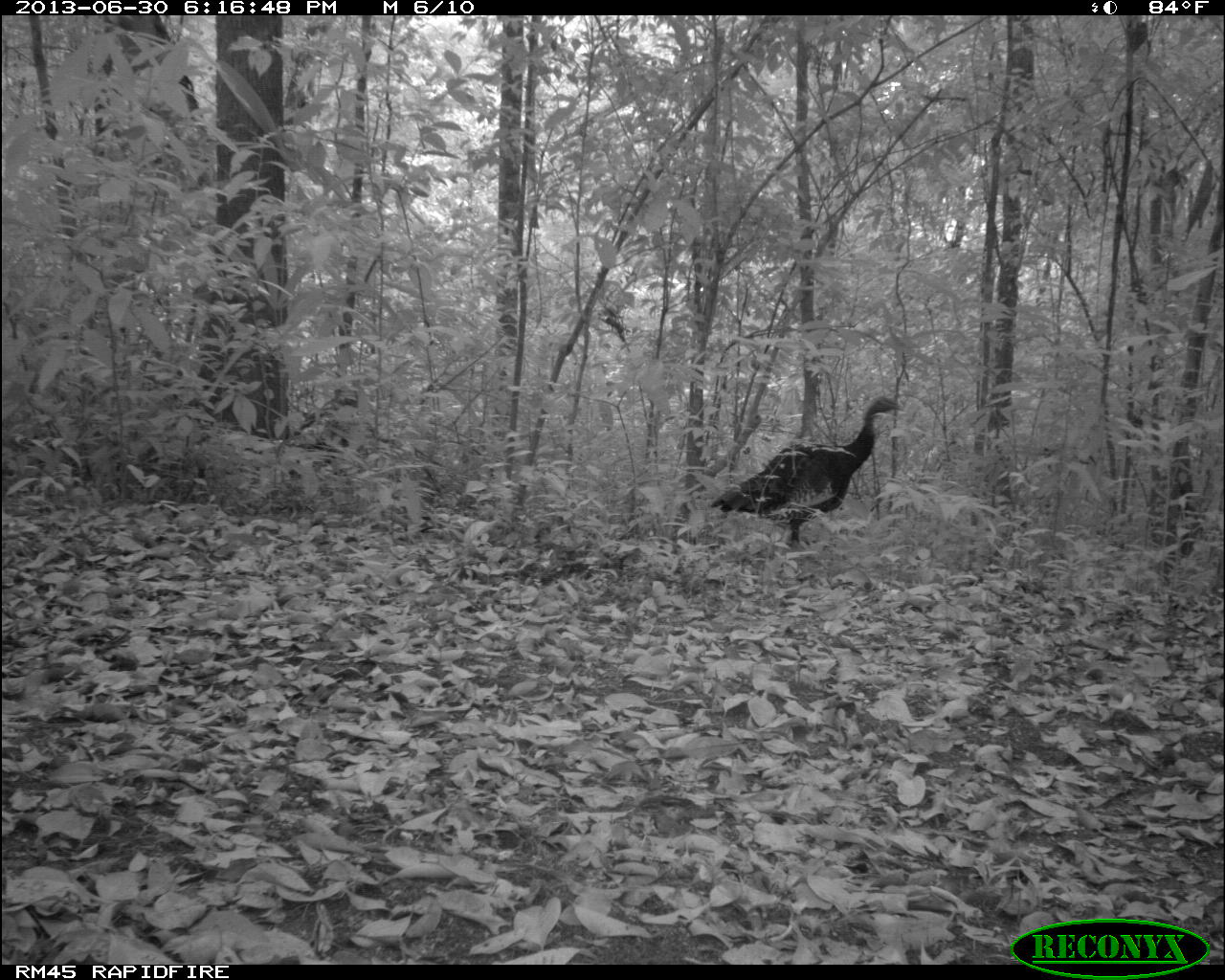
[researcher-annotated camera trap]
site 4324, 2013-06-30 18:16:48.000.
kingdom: Animalia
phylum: Chordata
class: Aves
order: Galliformes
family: Phasianidae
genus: Meleagris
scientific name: Meleagris ocellata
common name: ocellated turkey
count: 1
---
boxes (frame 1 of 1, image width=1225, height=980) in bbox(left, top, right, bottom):
meleagris ocellata: bbox(709, 395, 904, 551)